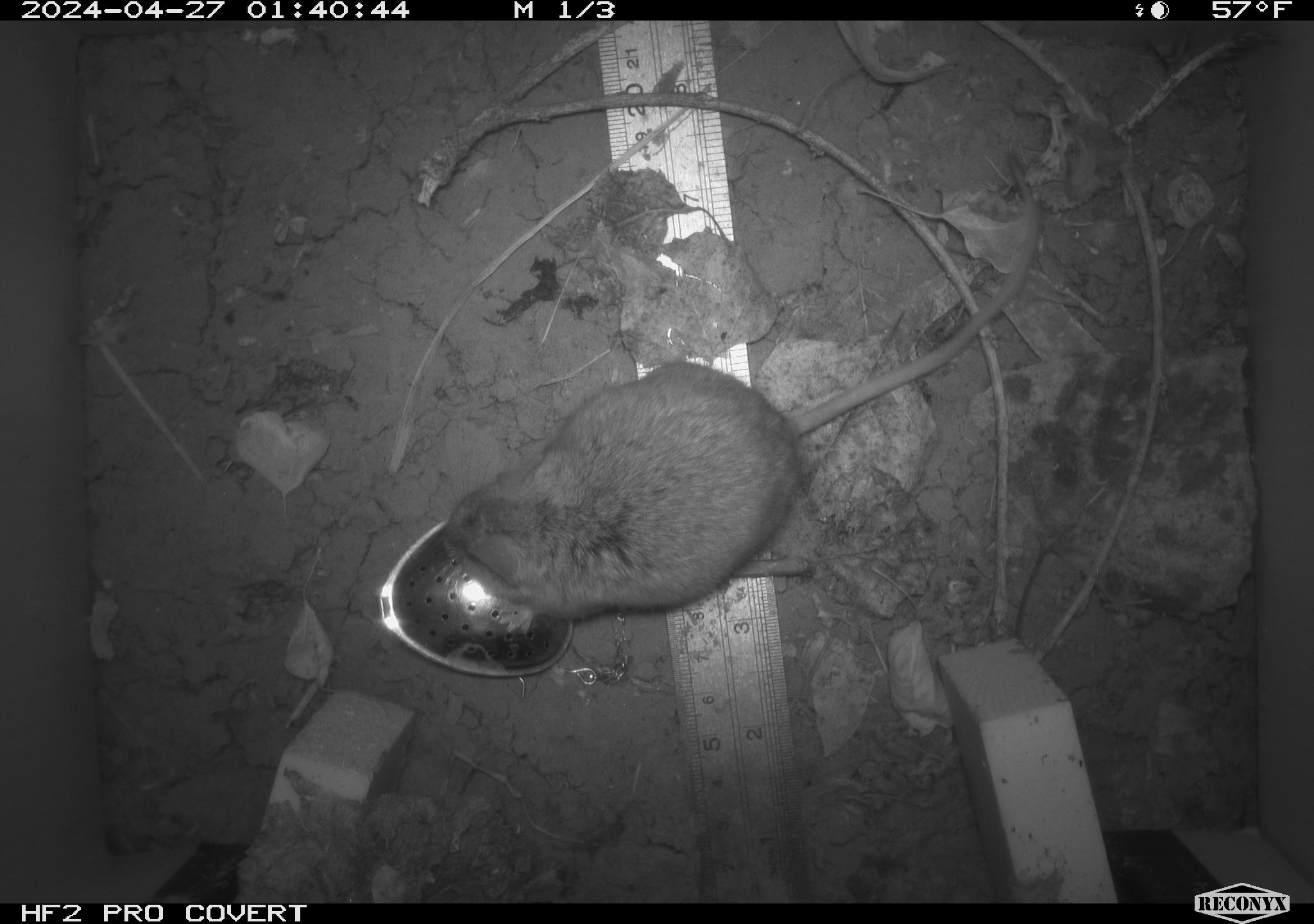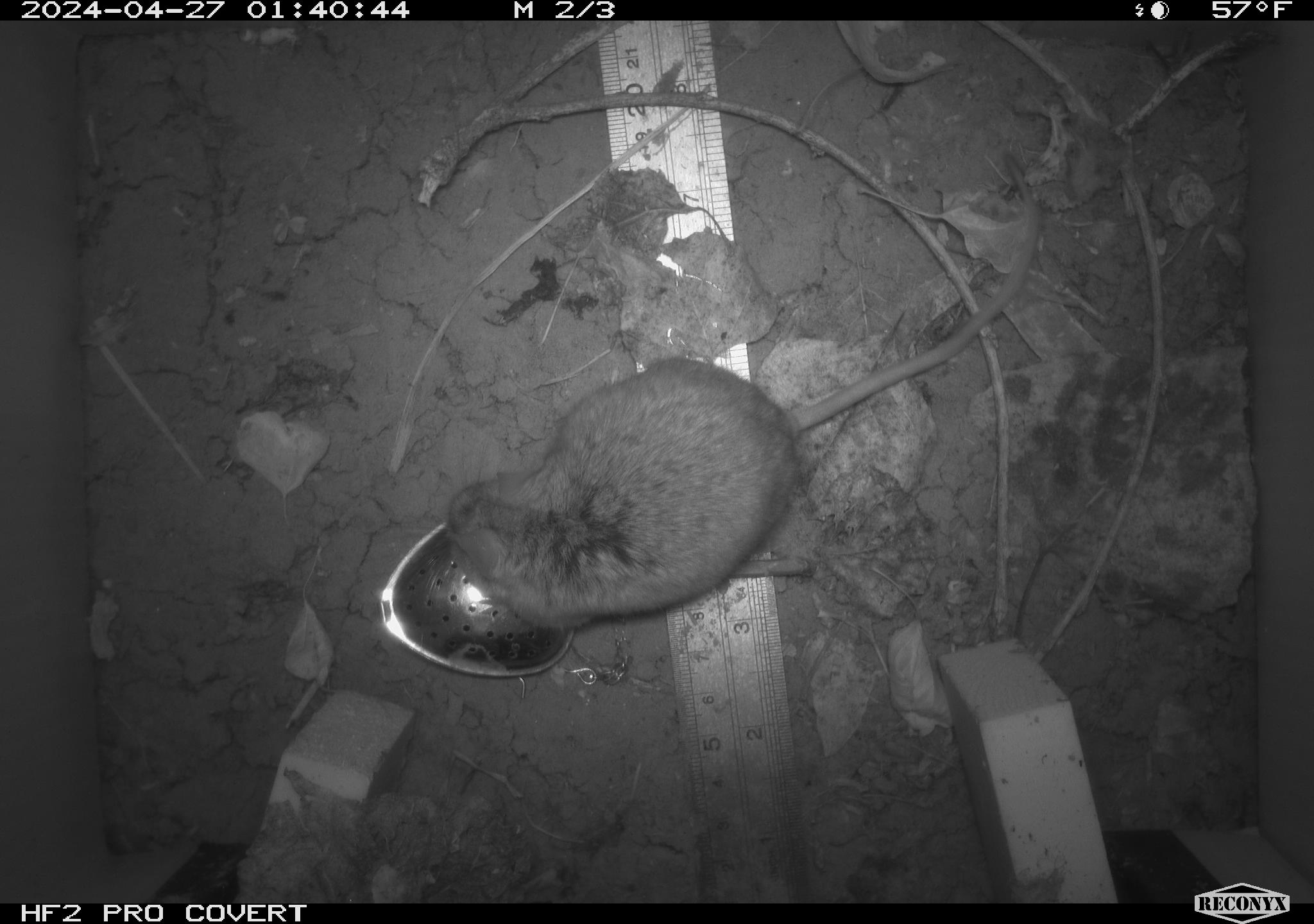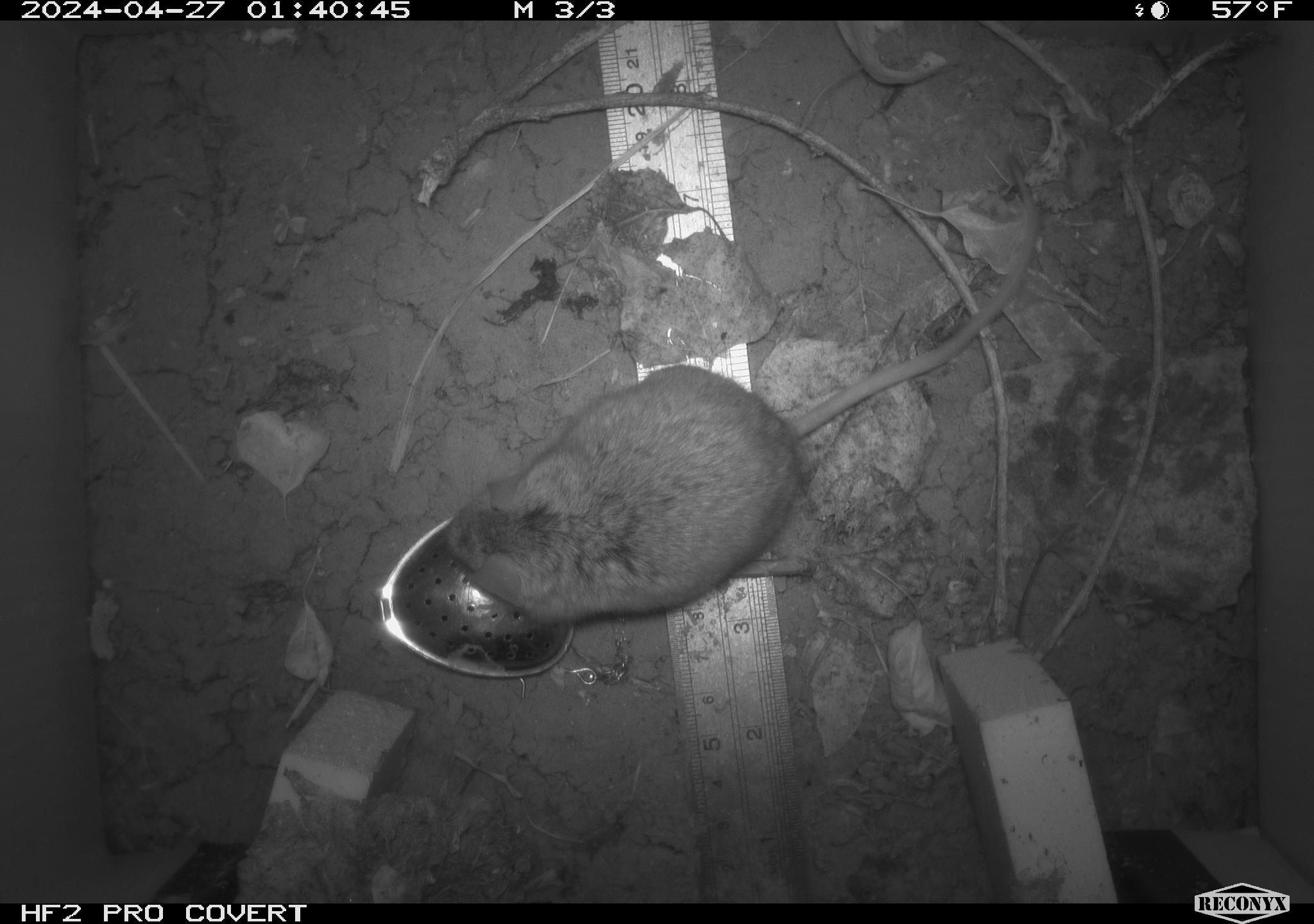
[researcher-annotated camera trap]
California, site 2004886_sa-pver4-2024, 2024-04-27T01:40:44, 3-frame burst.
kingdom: Animalia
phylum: Chordata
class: Mammalia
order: Rodentia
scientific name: Rodentia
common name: mouse species